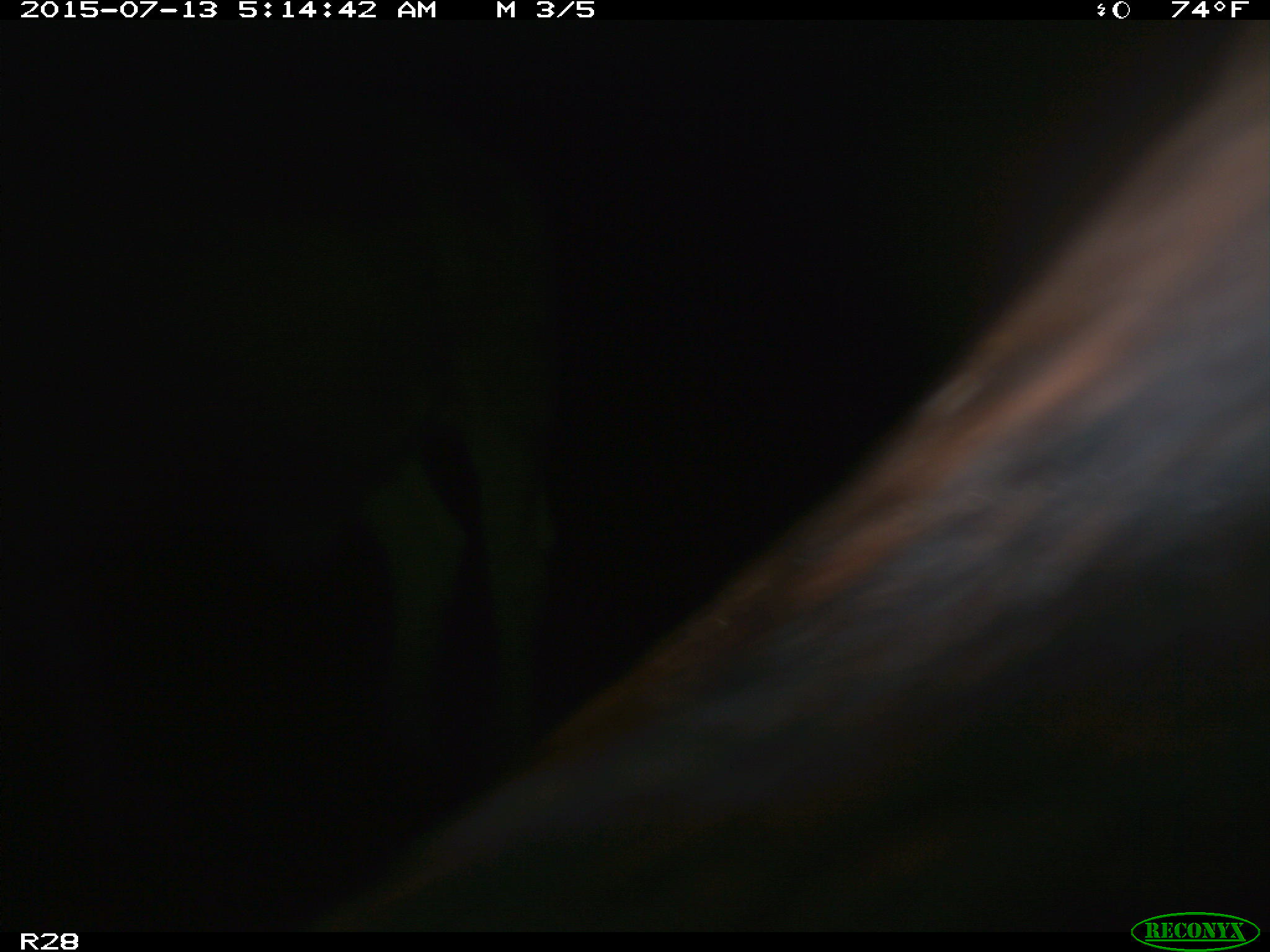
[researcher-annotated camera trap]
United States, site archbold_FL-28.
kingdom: Animalia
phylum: Chordata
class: Mammalia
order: Artiodactyla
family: Bovidae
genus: Bos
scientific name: Bos taurus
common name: domestic cow